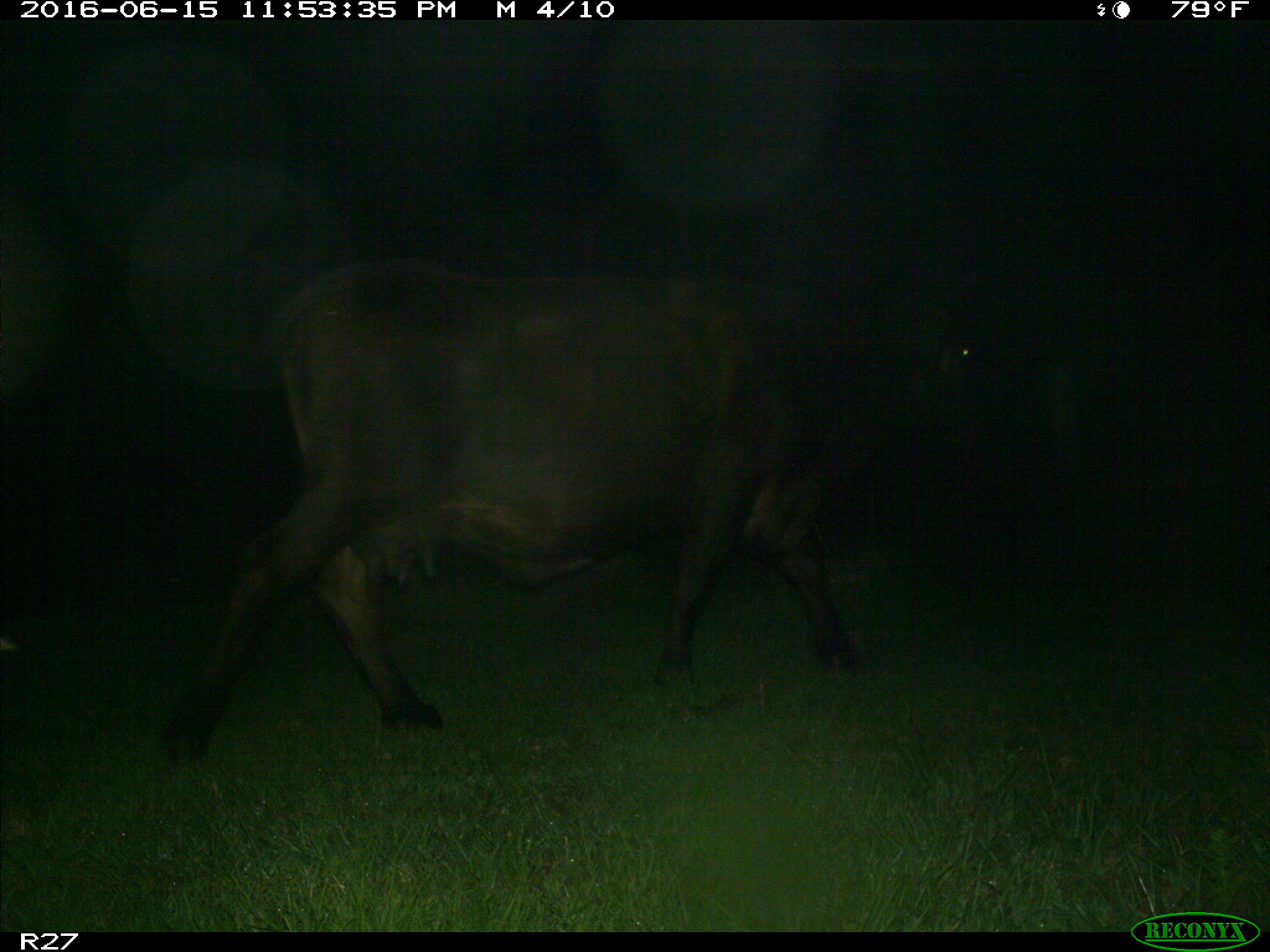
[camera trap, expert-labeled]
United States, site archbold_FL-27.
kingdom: Animalia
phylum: Chordata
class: Mammalia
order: Artiodactyla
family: Bovidae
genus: Bos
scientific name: Bos taurus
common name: domestic cow